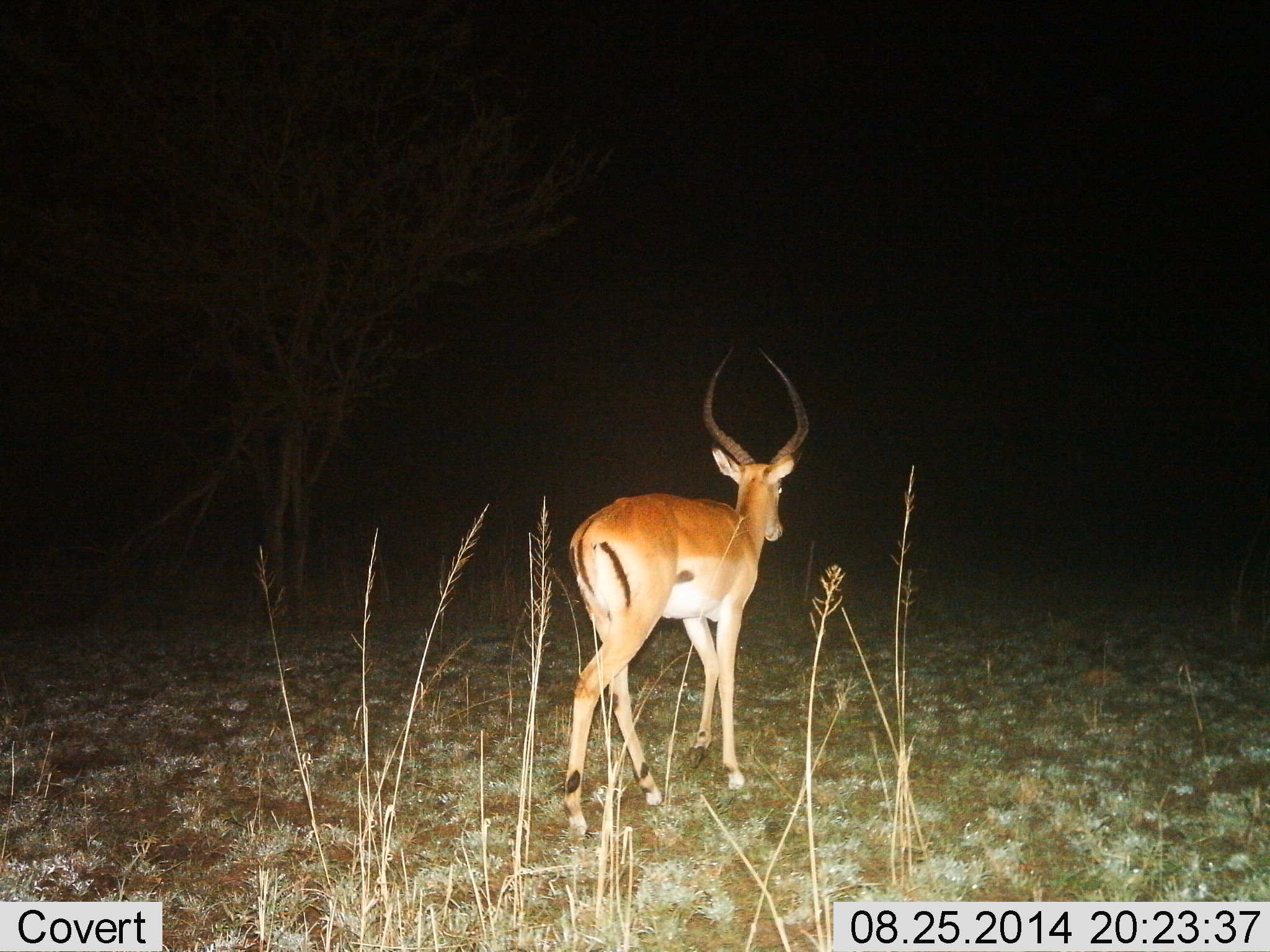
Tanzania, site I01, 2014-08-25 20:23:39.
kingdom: Animalia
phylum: Chordata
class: Mammalia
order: Artiodactyla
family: Bovidae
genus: Aepyceros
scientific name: Aepyceros melampus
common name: impala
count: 1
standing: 0%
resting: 0%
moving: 100%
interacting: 0%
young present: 0%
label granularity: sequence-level